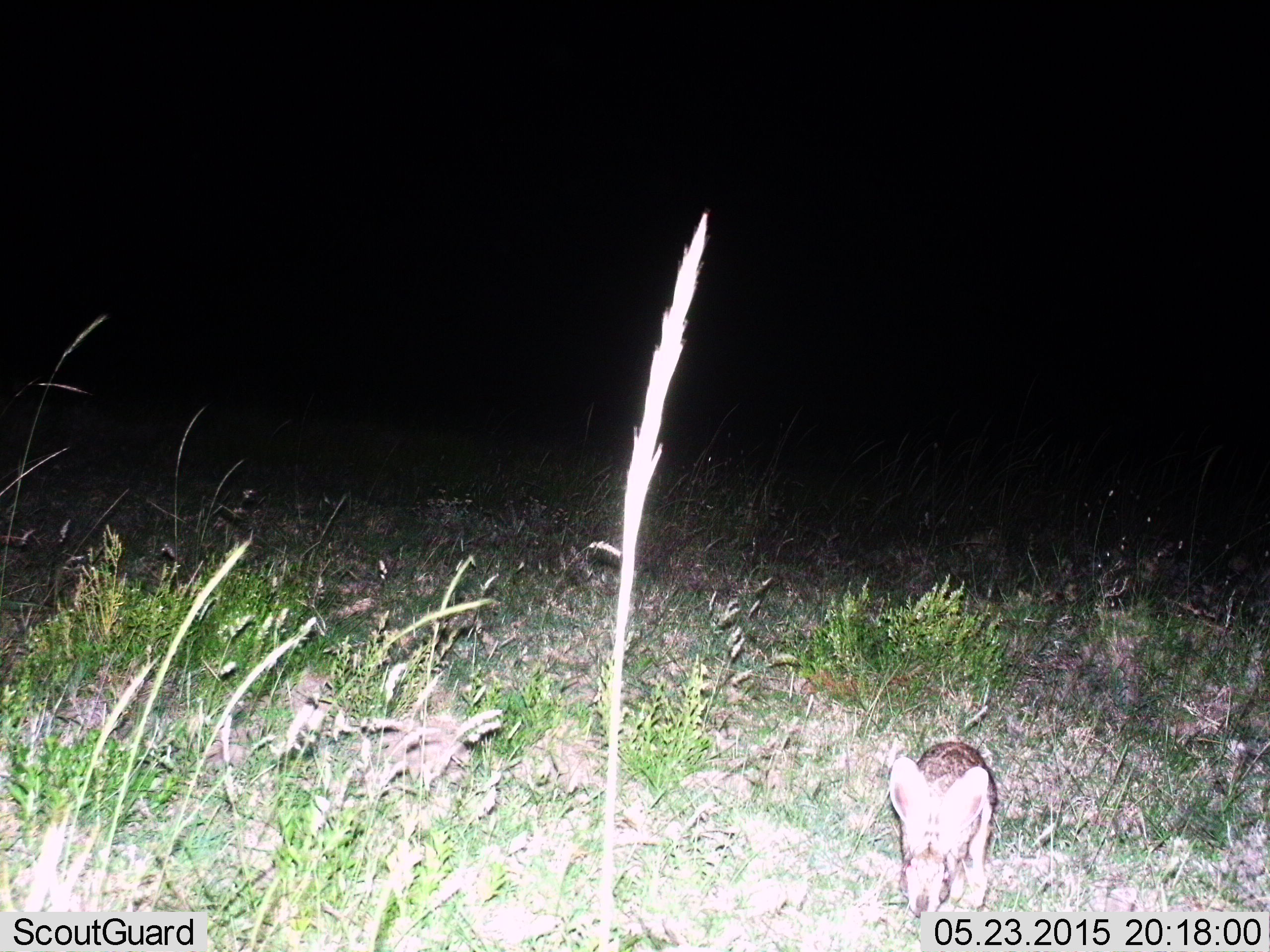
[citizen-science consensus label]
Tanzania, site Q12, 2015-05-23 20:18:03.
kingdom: Animalia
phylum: Chordata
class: Mammalia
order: Lagomorpha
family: Leporidae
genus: Lepus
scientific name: Lepus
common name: hare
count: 1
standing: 80%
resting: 0%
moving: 10%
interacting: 0%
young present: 0%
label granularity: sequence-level